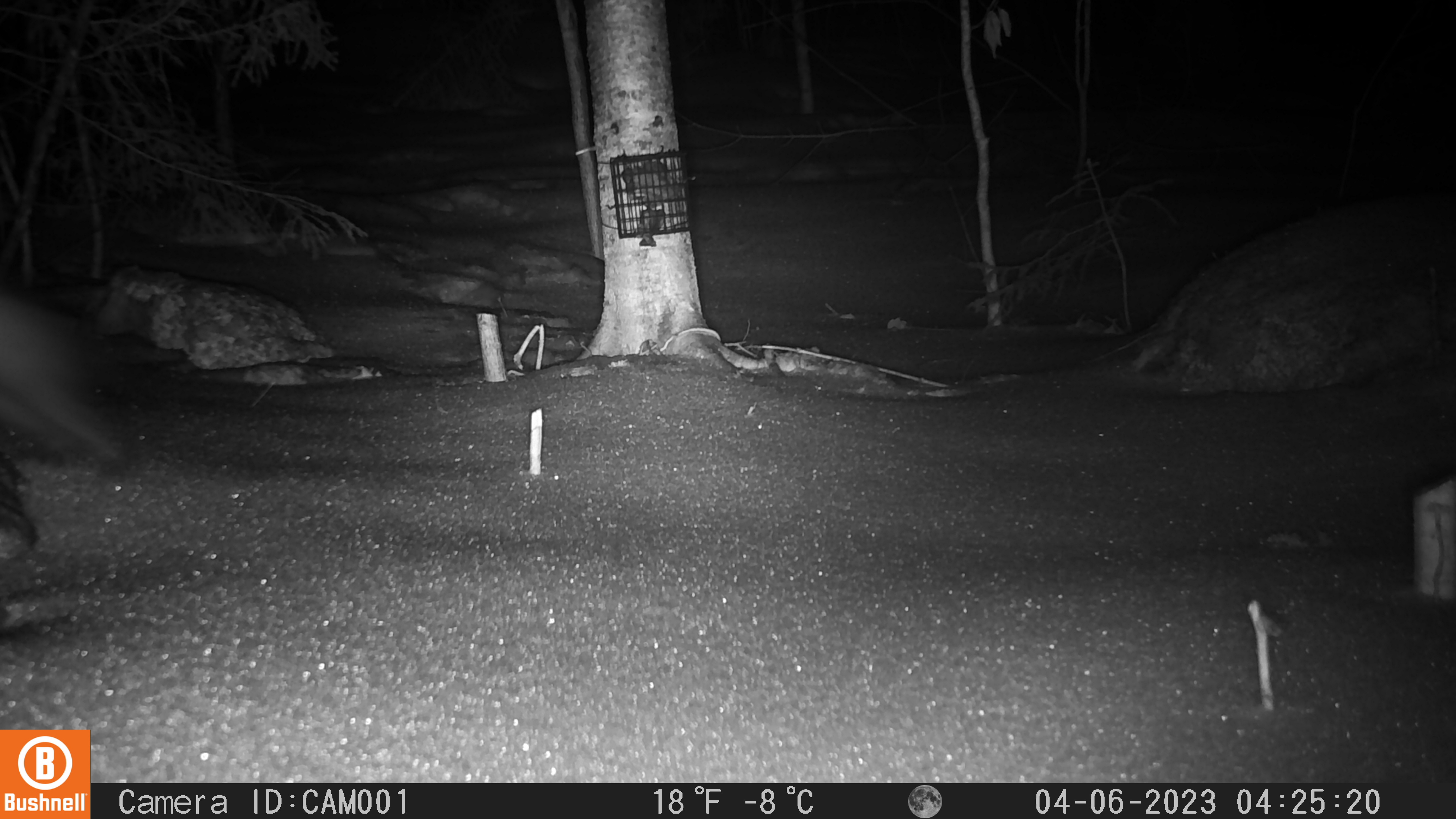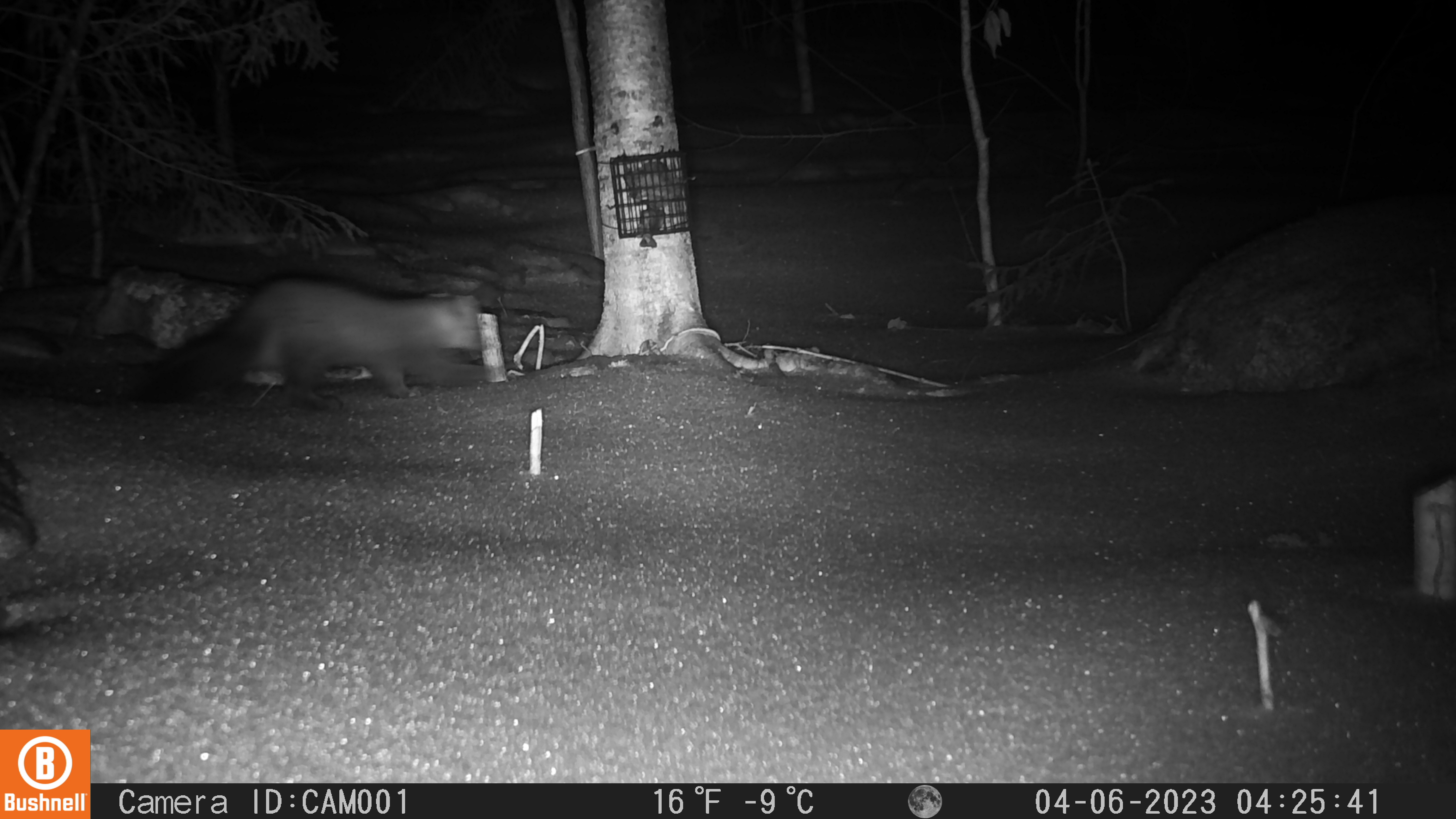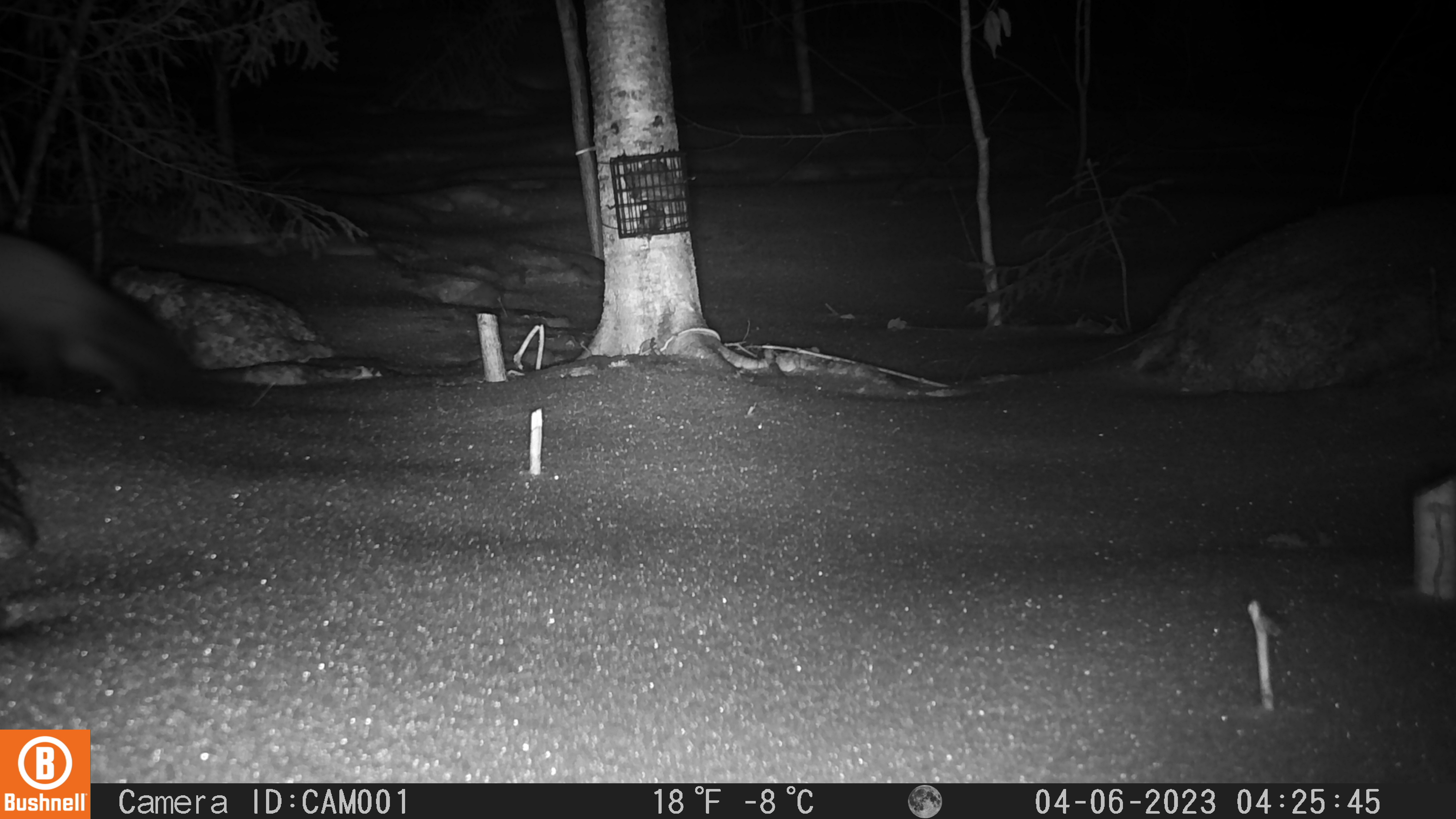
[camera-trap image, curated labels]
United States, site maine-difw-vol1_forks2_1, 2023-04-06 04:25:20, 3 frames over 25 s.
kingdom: Animalia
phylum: Chordata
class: Mammalia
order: Carnivora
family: Mustelidae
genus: Martes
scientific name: Martes americana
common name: american marten